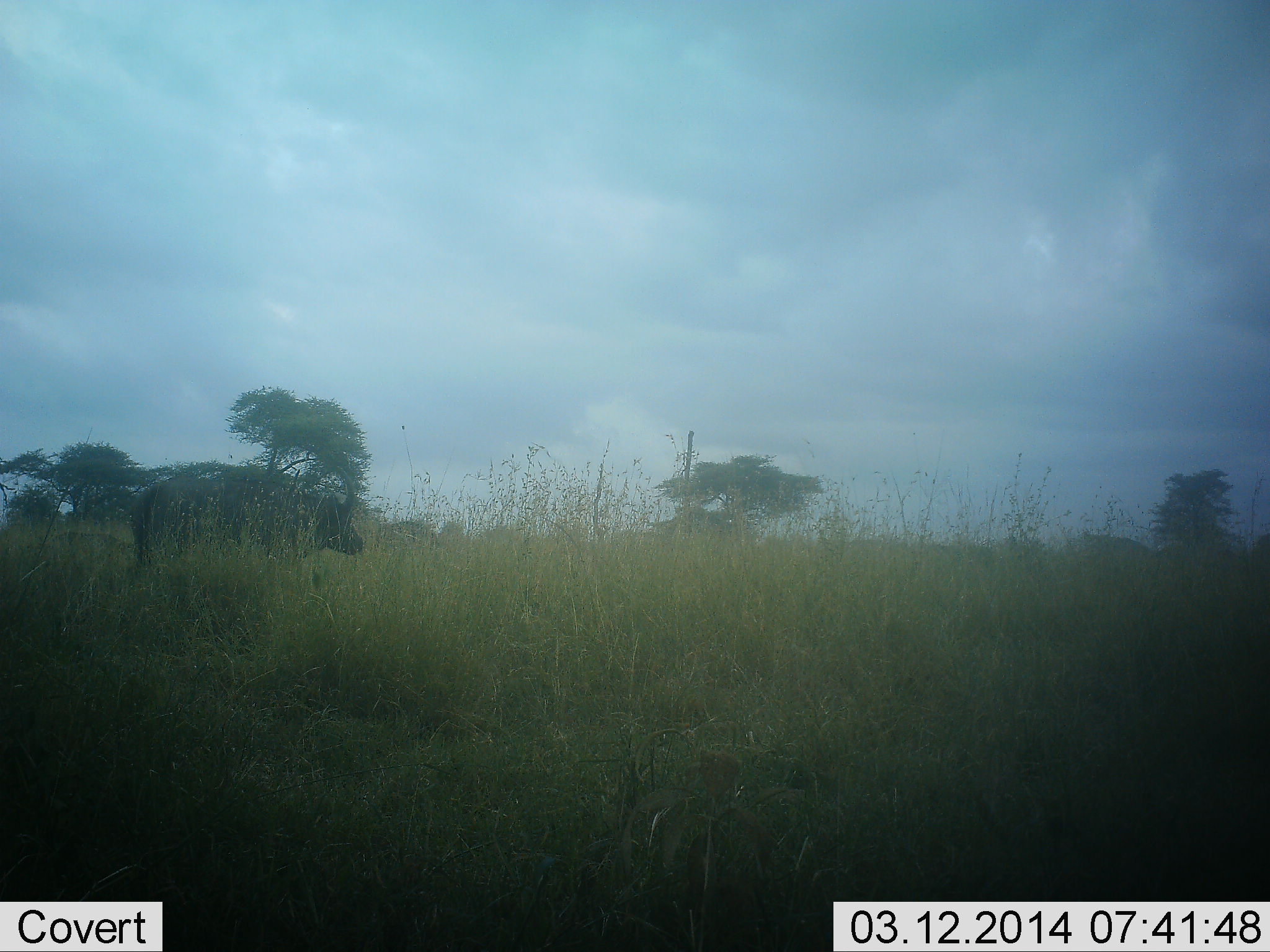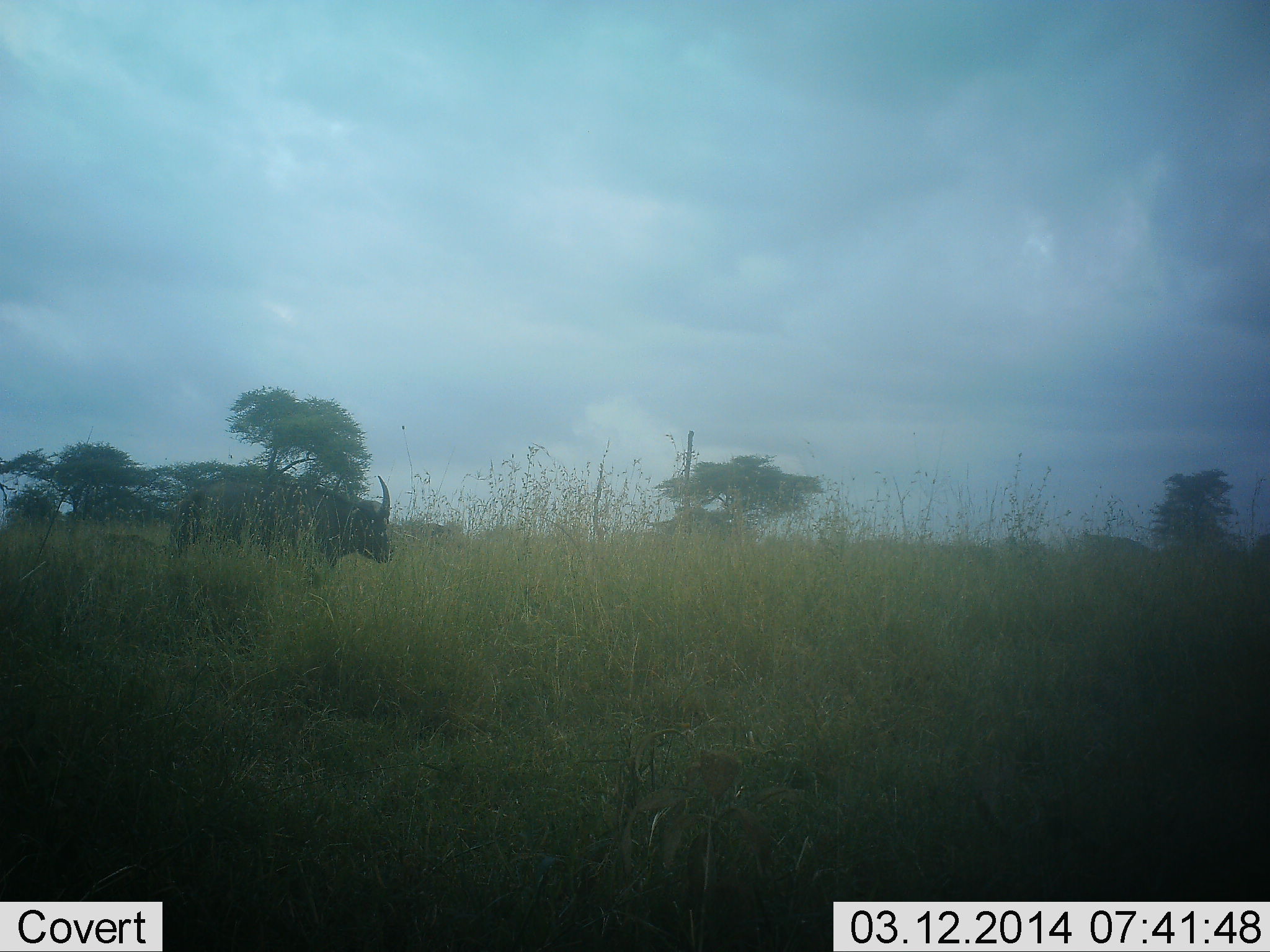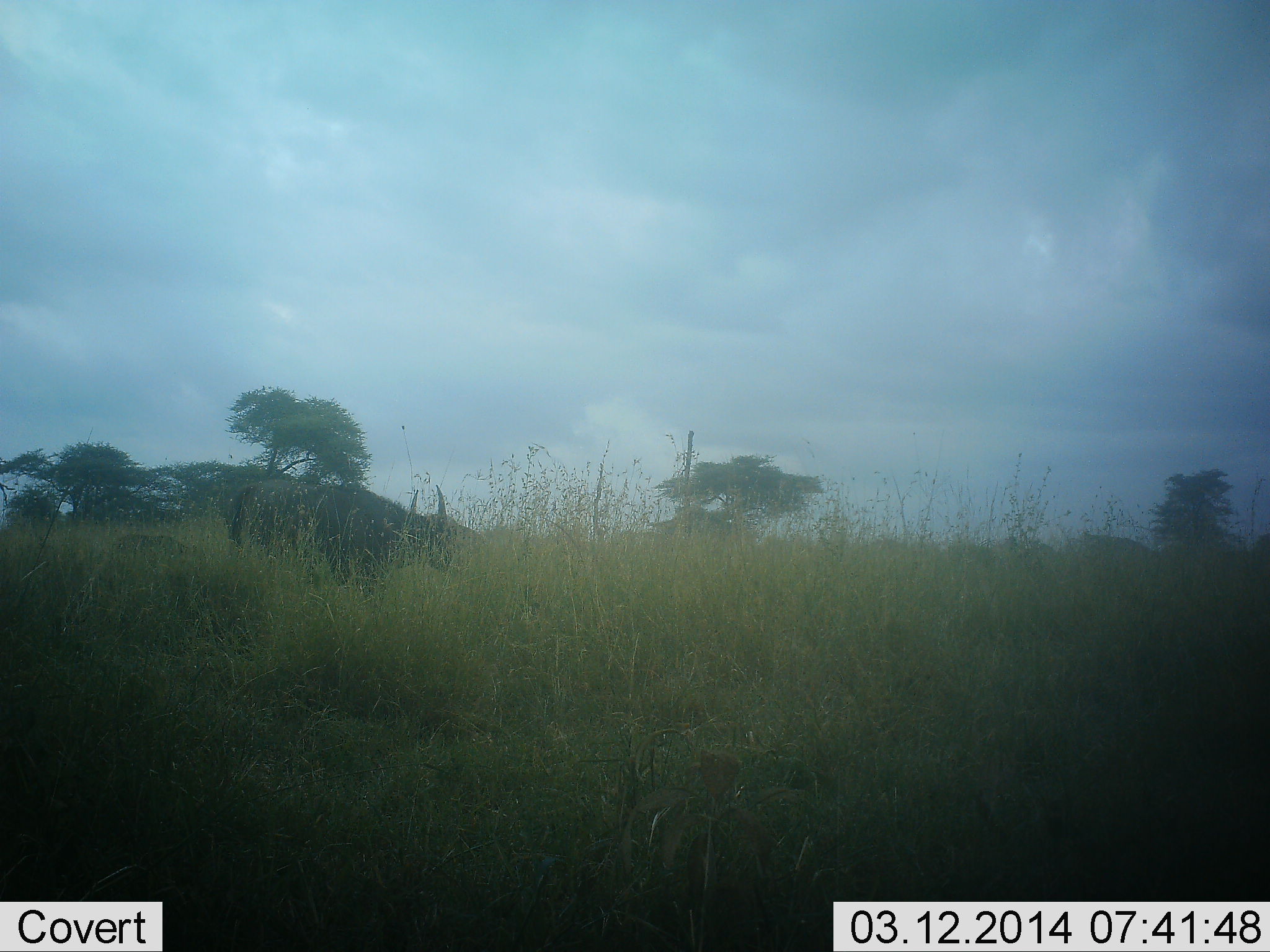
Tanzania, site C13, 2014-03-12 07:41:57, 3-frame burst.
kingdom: Animalia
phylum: Chordata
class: Mammalia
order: Artiodactyla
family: Bovidae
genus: Syncerus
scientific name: Syncerus caffer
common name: cape buffalo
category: buffalo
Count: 4.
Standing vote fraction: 10%.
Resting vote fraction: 0%.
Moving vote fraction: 100%.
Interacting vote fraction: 0%.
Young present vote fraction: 50%.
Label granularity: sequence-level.